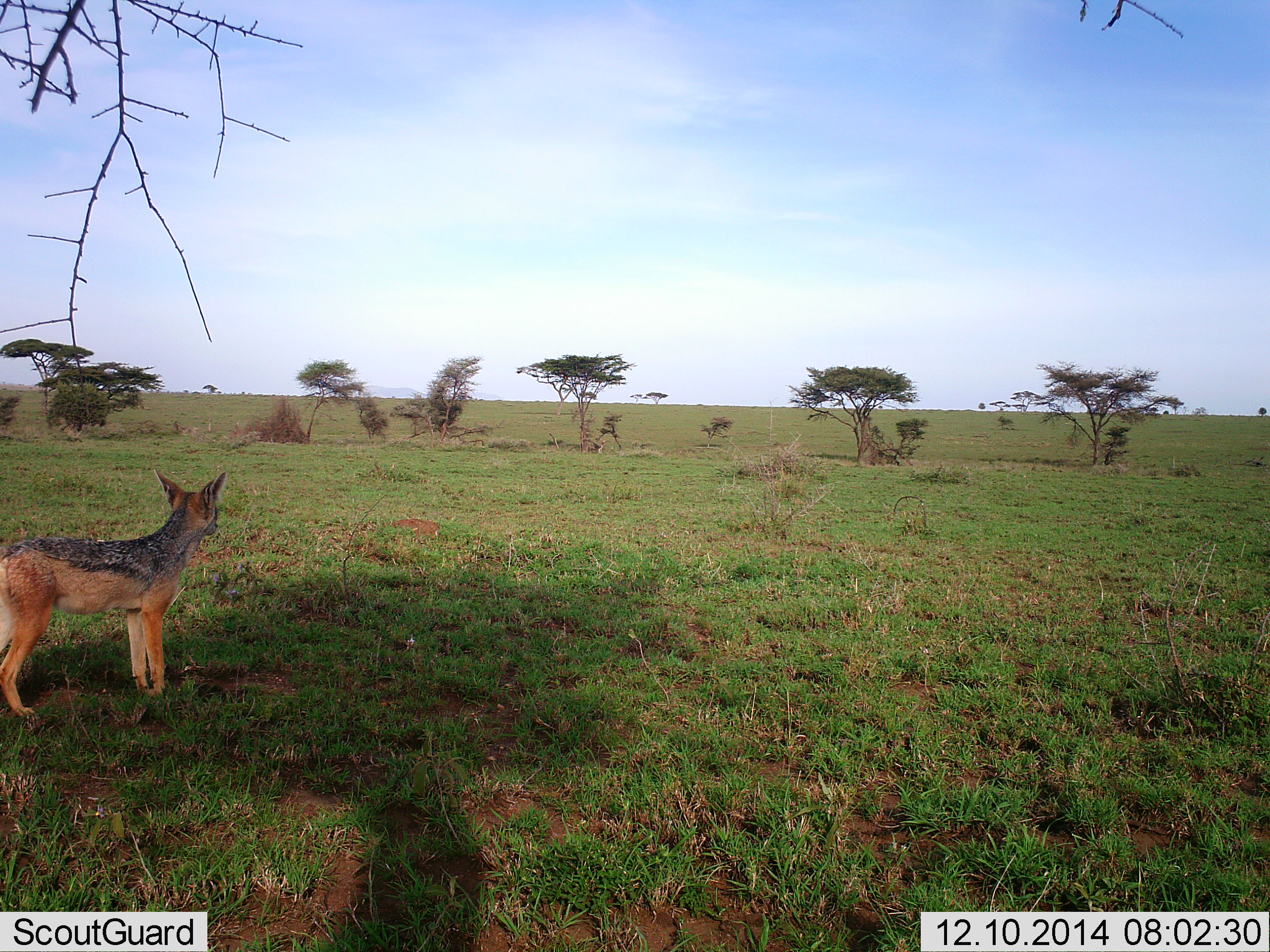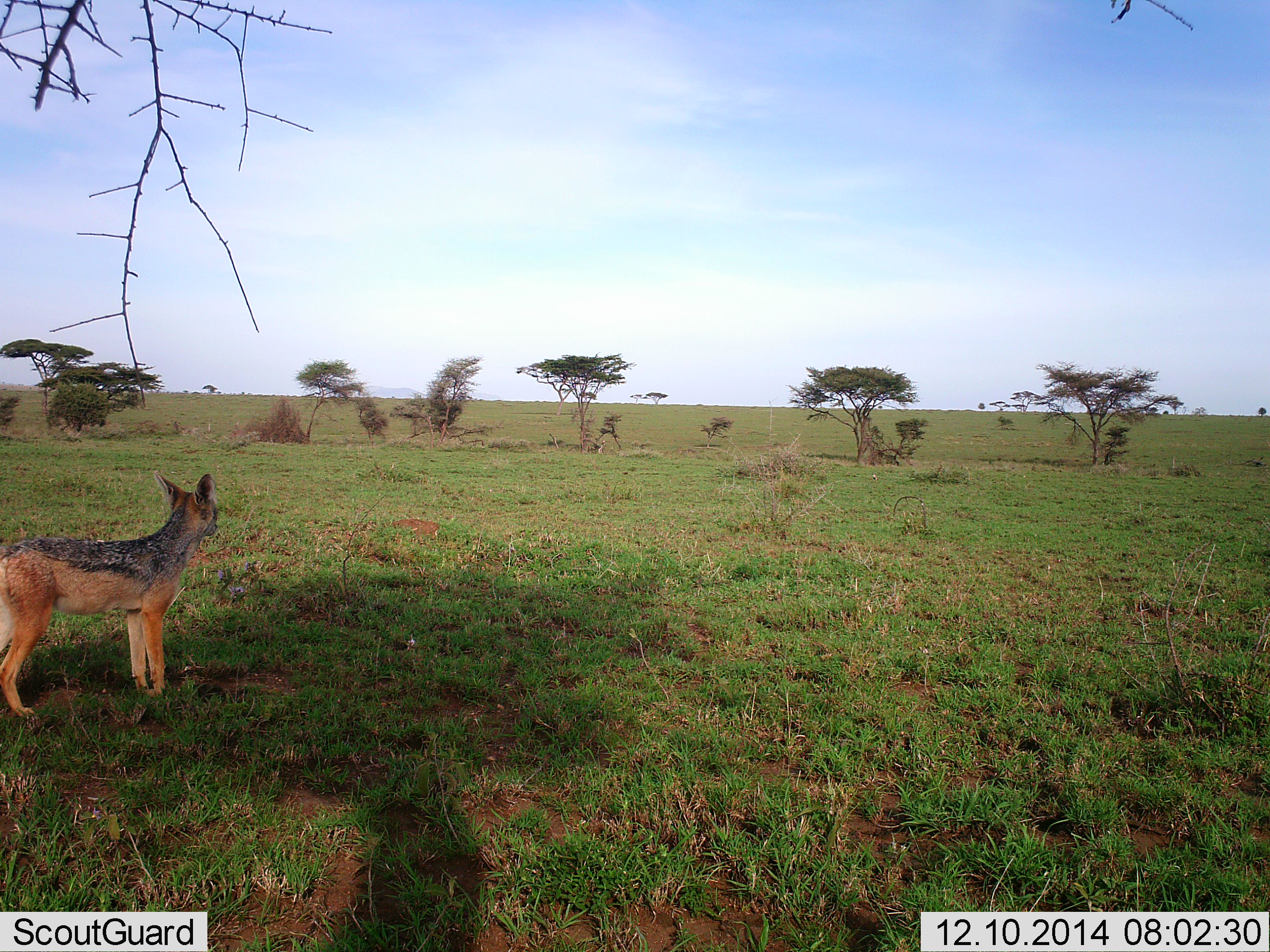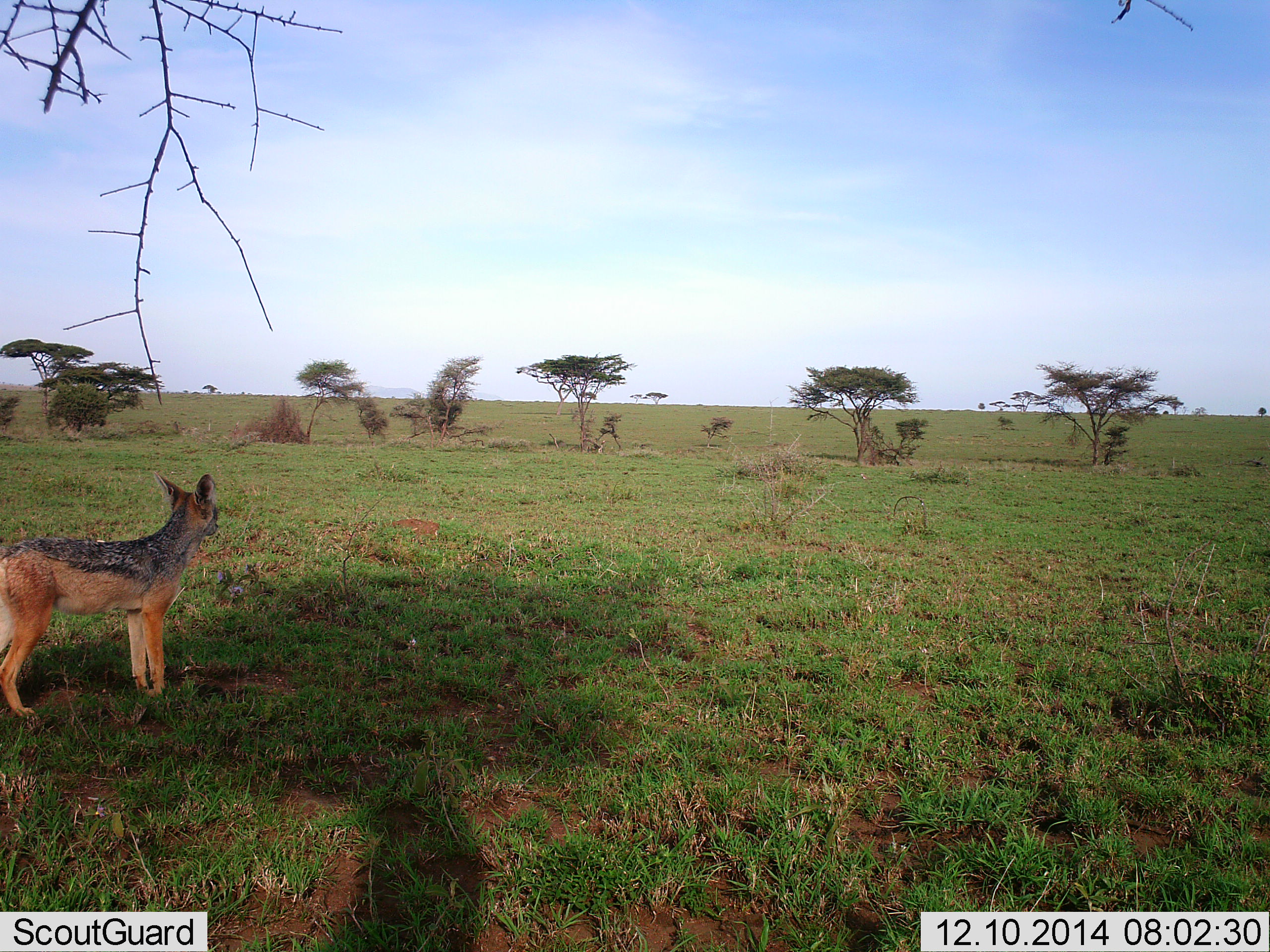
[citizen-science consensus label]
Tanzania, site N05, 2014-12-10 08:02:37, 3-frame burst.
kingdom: Animalia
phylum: Chordata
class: Mammalia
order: Carnivora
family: Canidae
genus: Lupulella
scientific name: Lupulella mesomelas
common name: black-backed jackal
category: jackal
Jackal (black-backed jackal) (Lupulella mesomelas), count 1. Behavior (volunteer vote fractions): standing 100%, resting 0%, moving 0%, interacting 0%. Young present (vote fraction): 0%. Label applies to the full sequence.